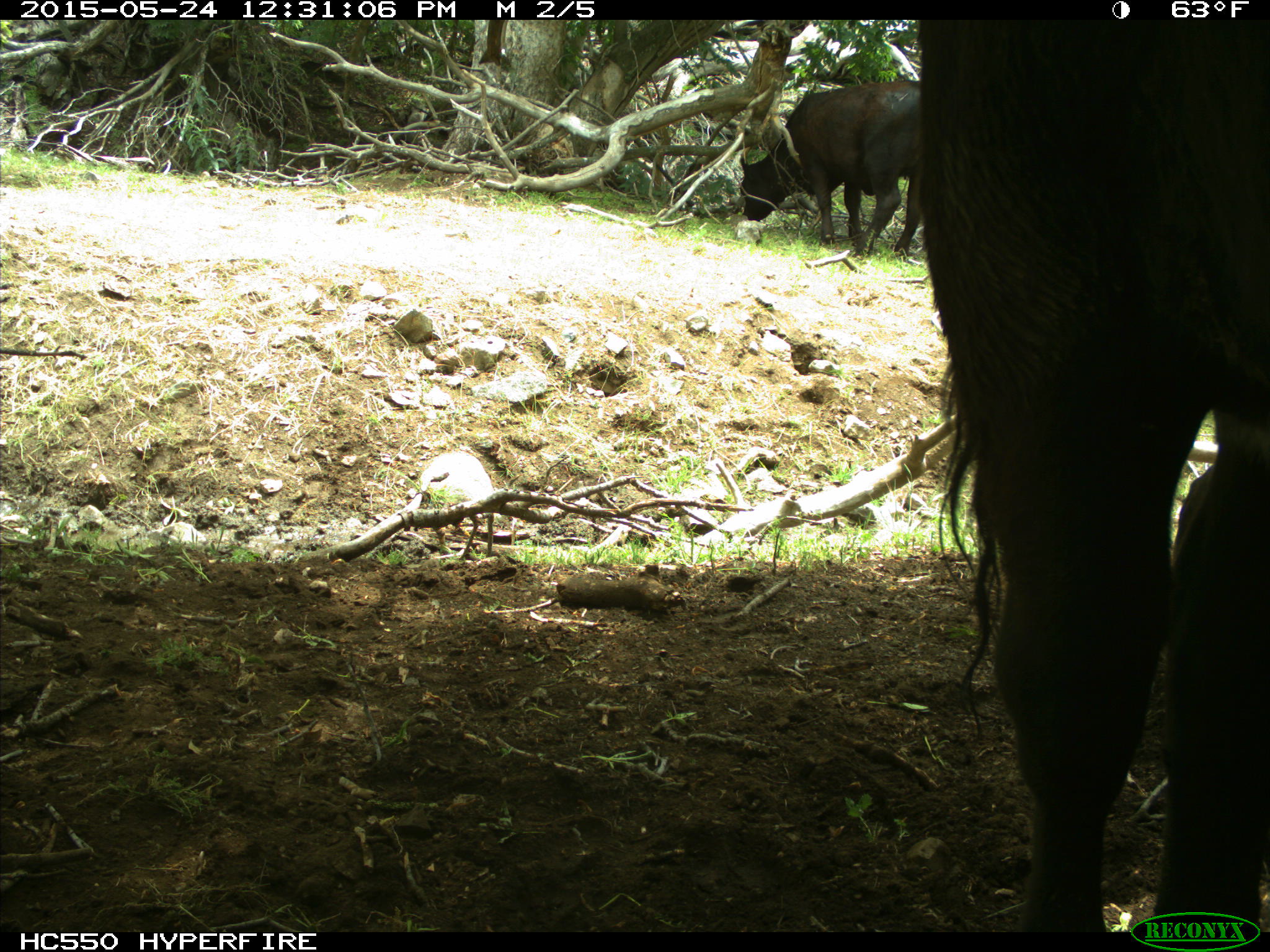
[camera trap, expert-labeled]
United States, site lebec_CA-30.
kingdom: Animalia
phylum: Chordata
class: Mammalia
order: Artiodactyla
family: Bovidae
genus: Bos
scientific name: Bos taurus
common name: domestic cow